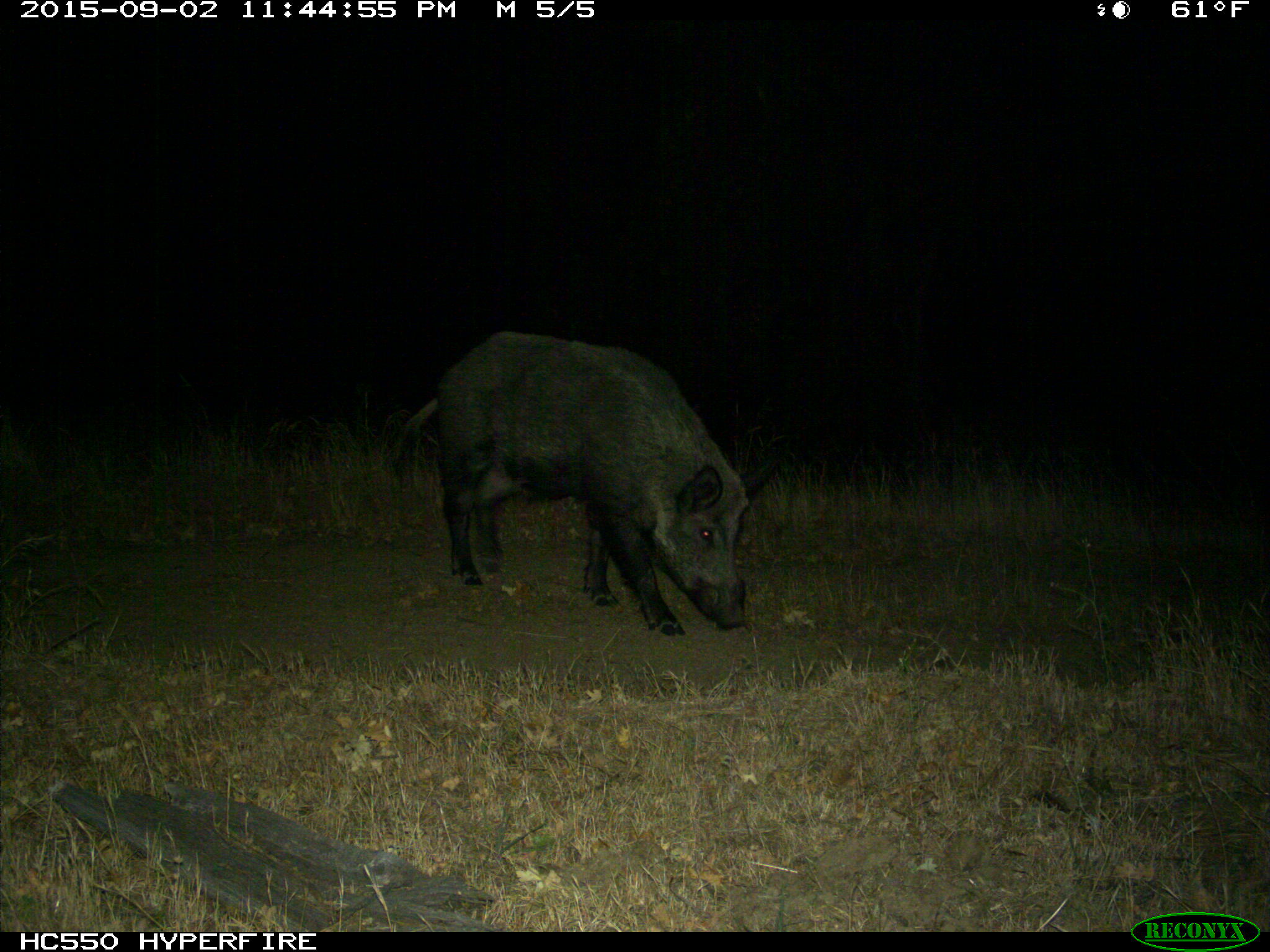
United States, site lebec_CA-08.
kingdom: Animalia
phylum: Chordata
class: Mammalia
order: Artiodactyla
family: Suidae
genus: Sus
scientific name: Sus scrofa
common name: wild boar